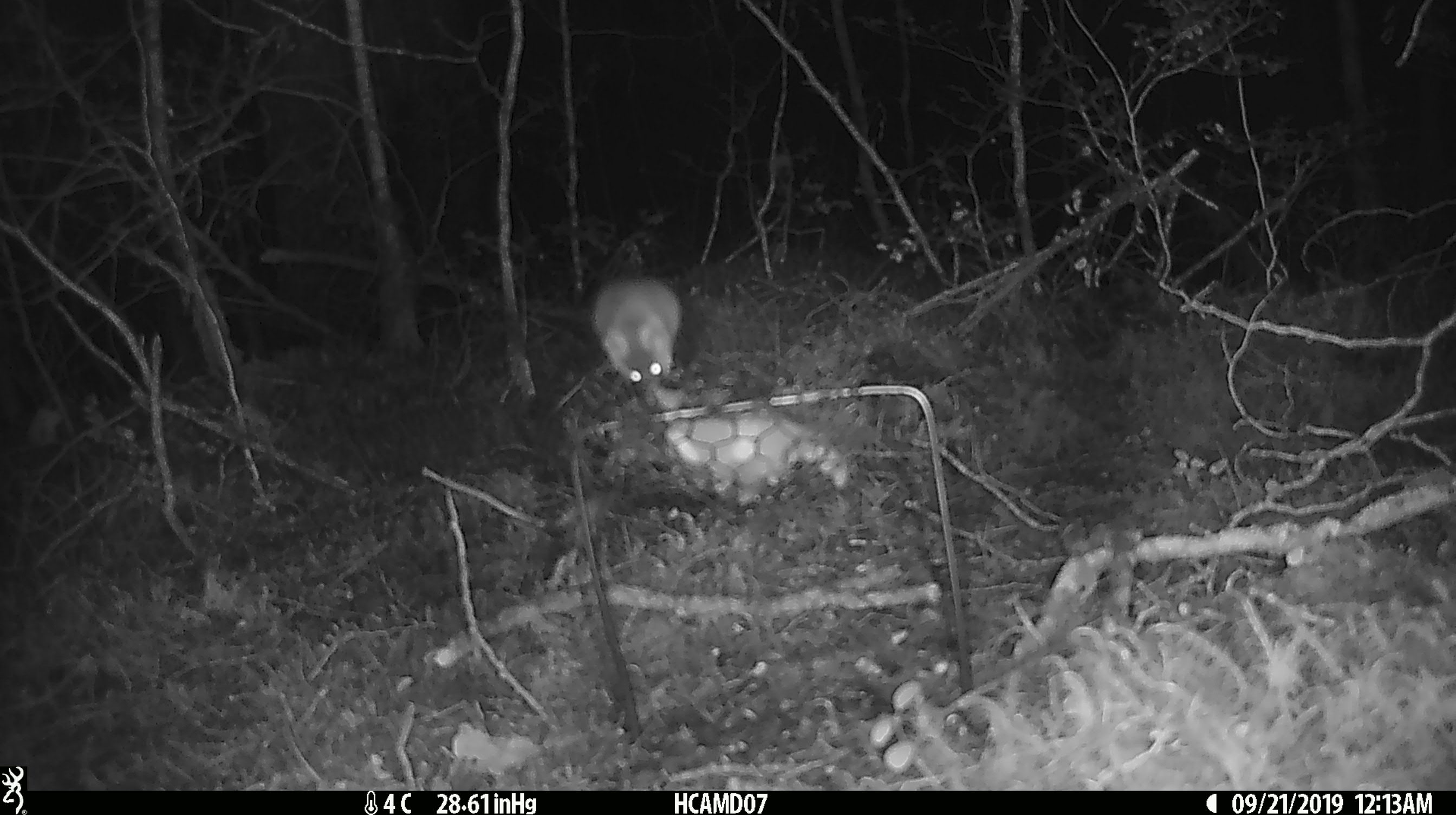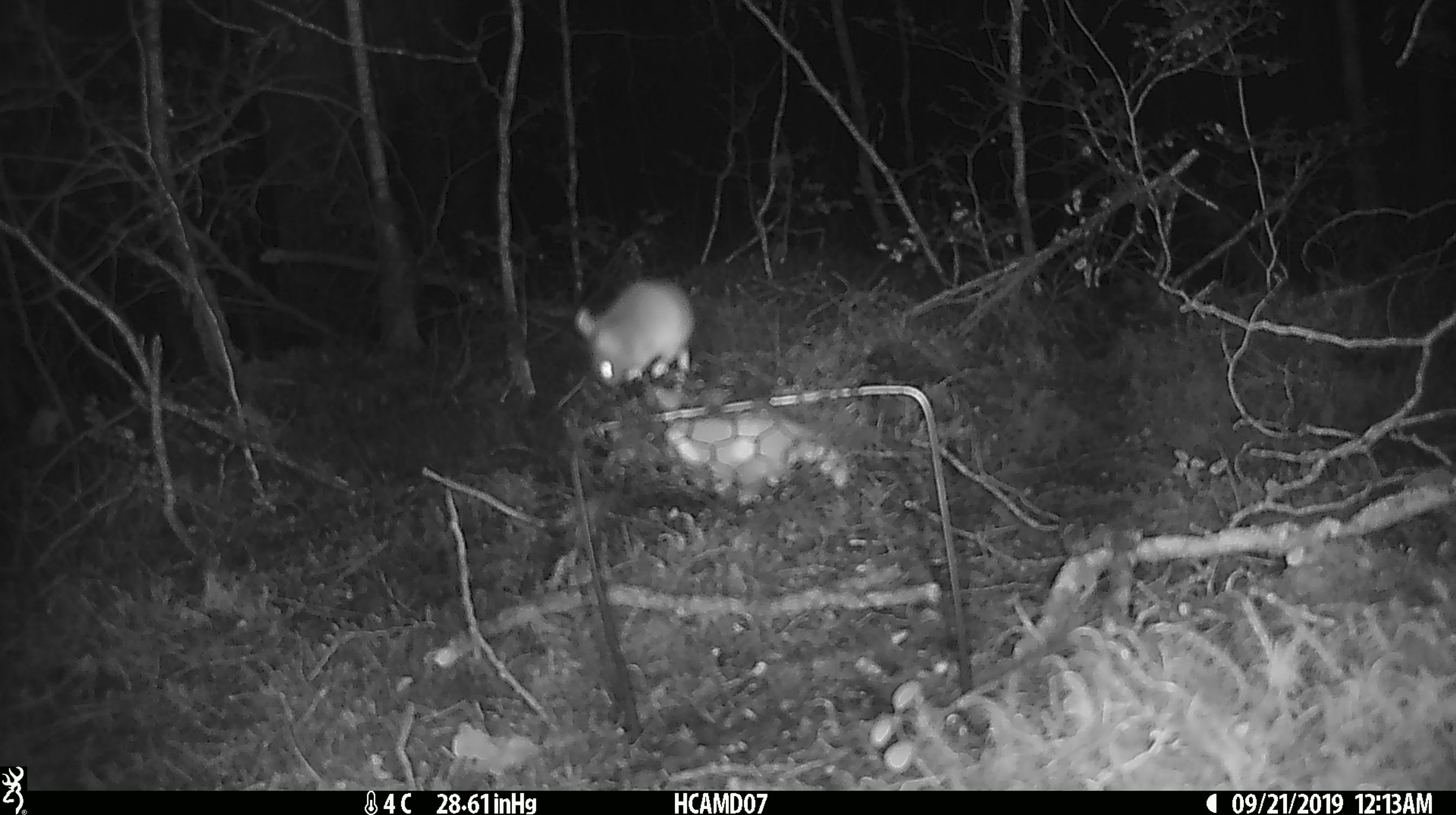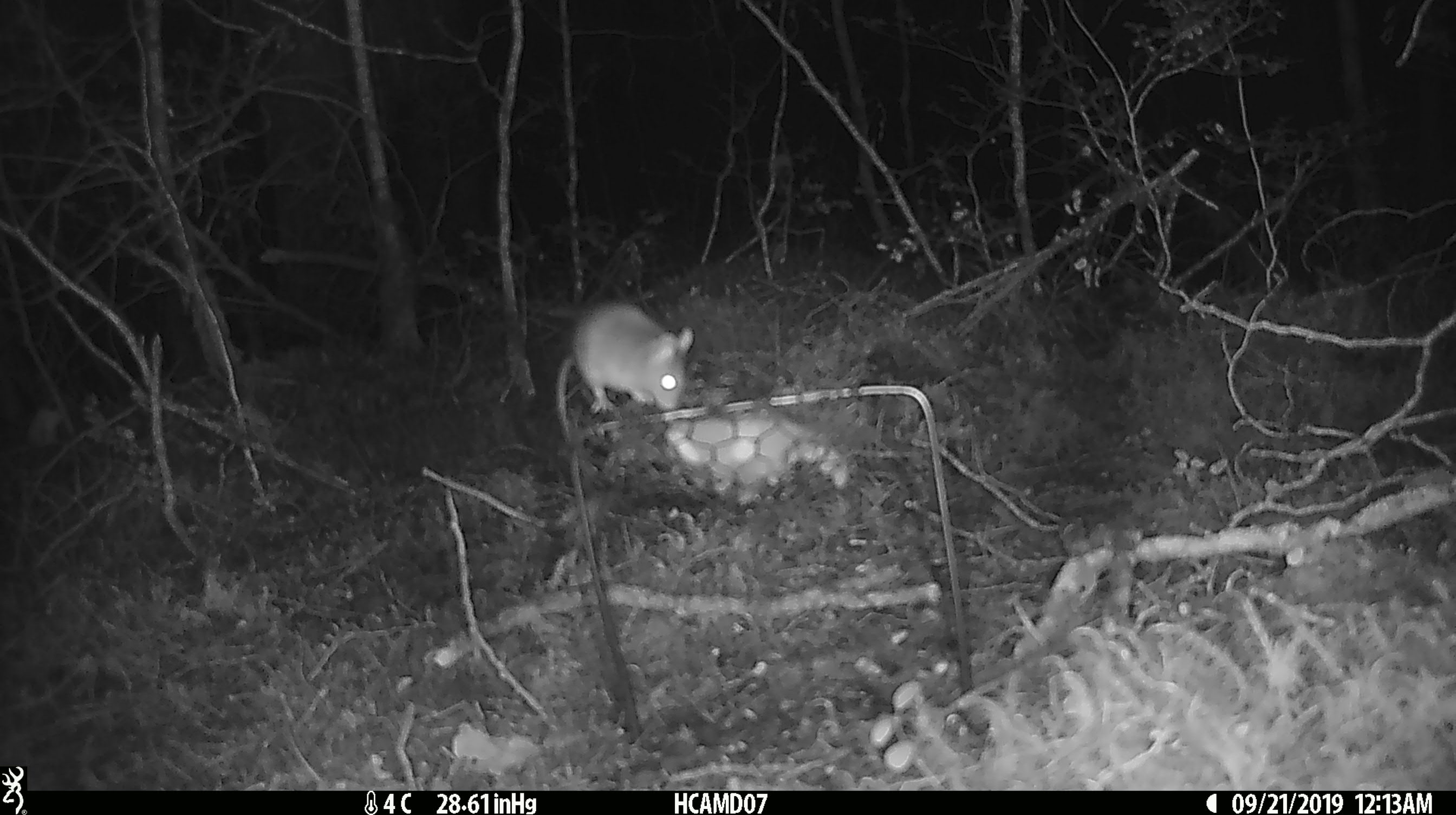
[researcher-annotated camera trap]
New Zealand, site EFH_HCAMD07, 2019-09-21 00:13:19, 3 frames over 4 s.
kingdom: Animalia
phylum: Chordata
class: Mammalia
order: Rodentia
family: Muridae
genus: Mus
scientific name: Mus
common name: mouse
Mouse (Mus).